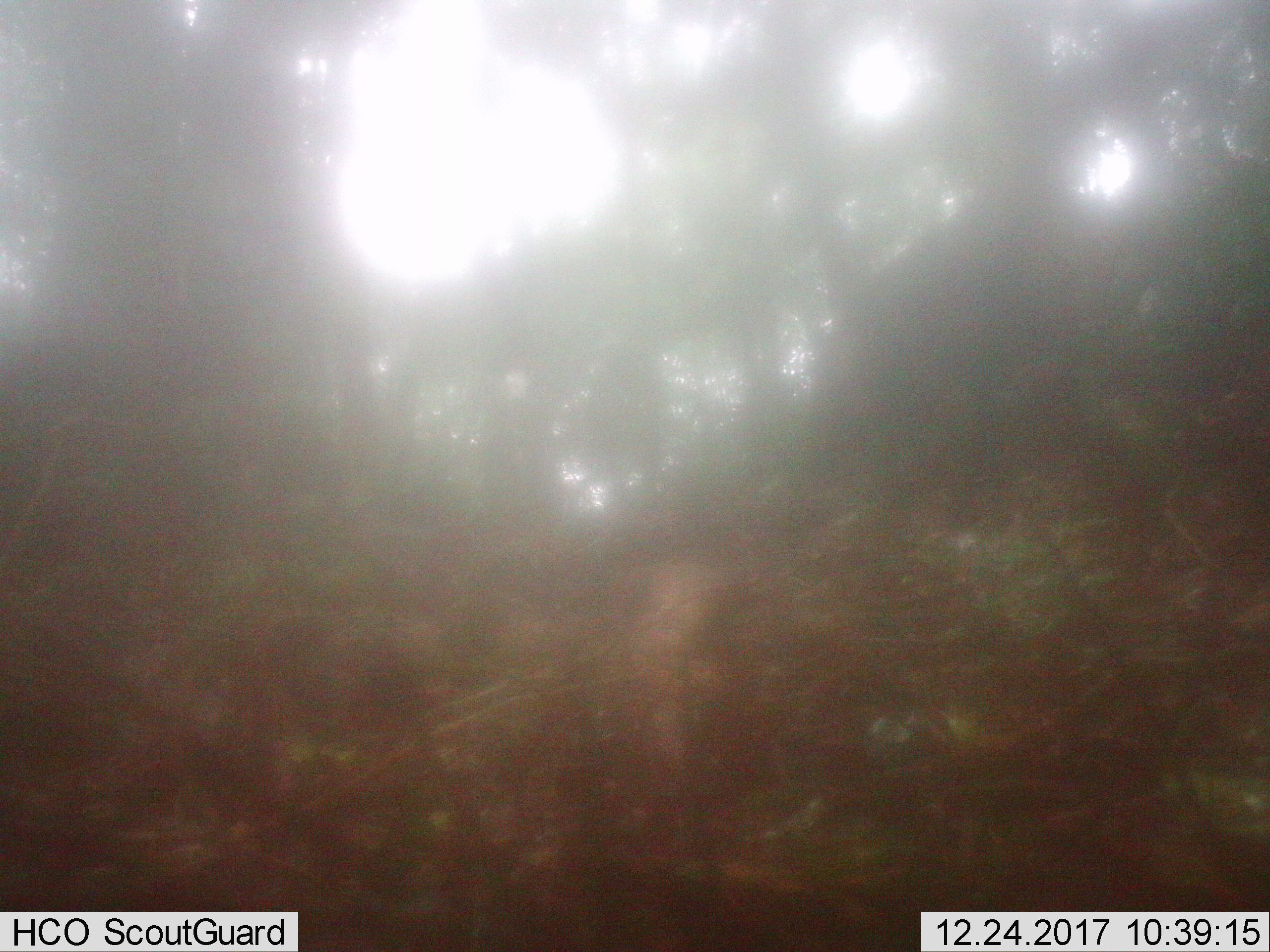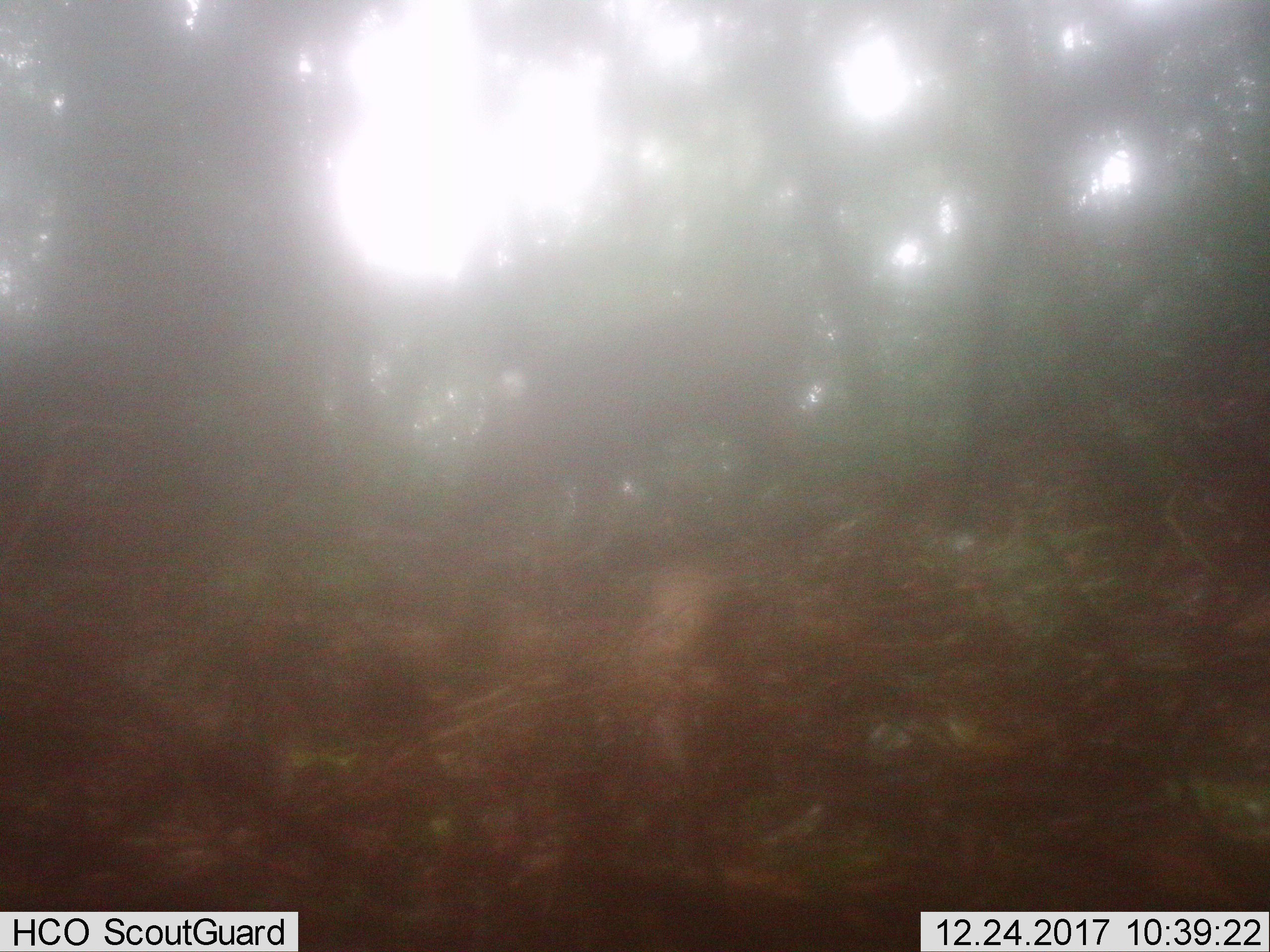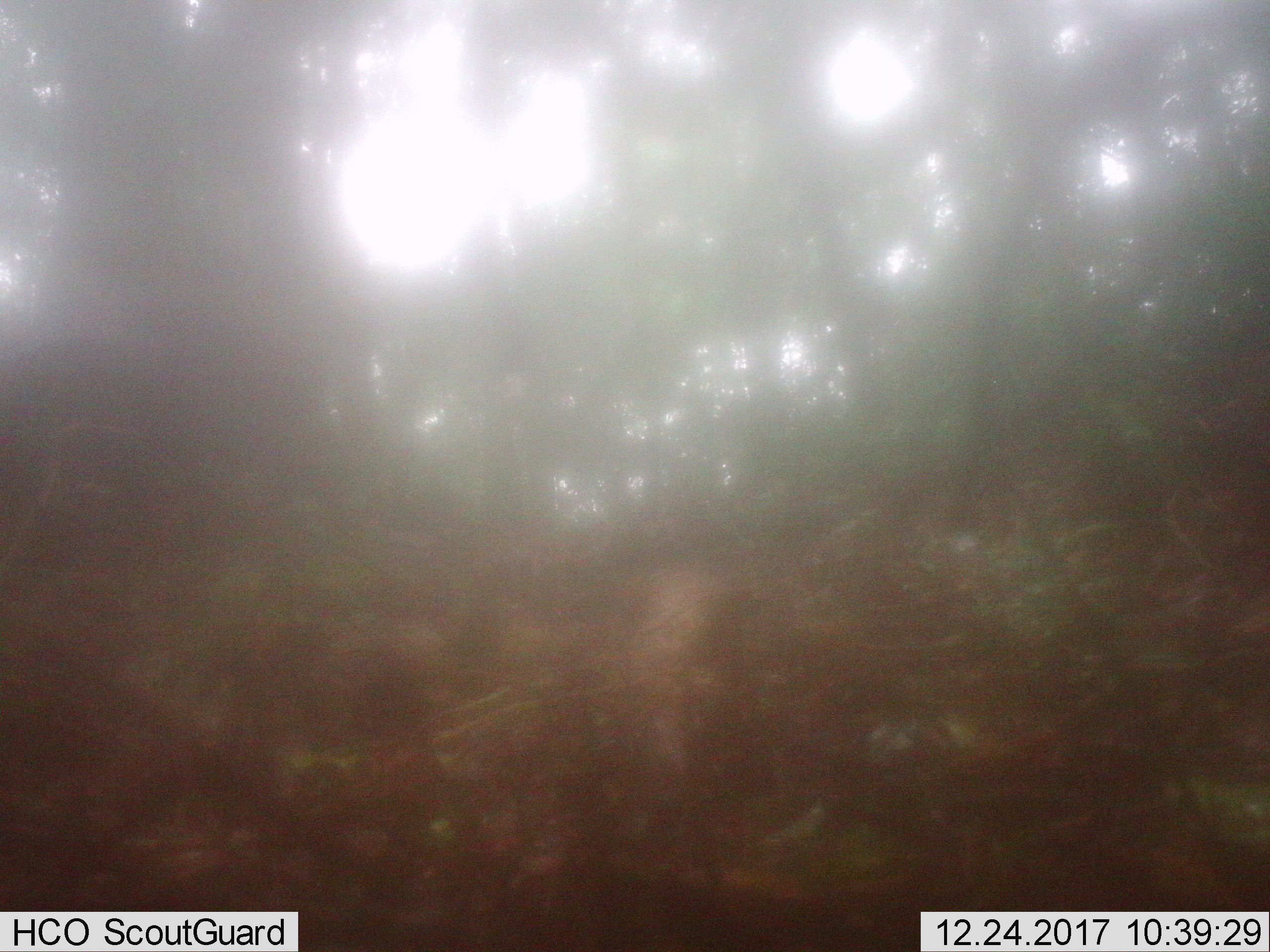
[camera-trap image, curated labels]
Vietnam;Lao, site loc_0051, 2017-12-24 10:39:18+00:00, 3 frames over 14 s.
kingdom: Animalia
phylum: Chordata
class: Mammalia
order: Artiodactyla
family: Suidae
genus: Sus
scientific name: Sus scrofa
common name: eurasian wild pig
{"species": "eurasian wild pig (Sus scrofa)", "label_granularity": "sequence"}